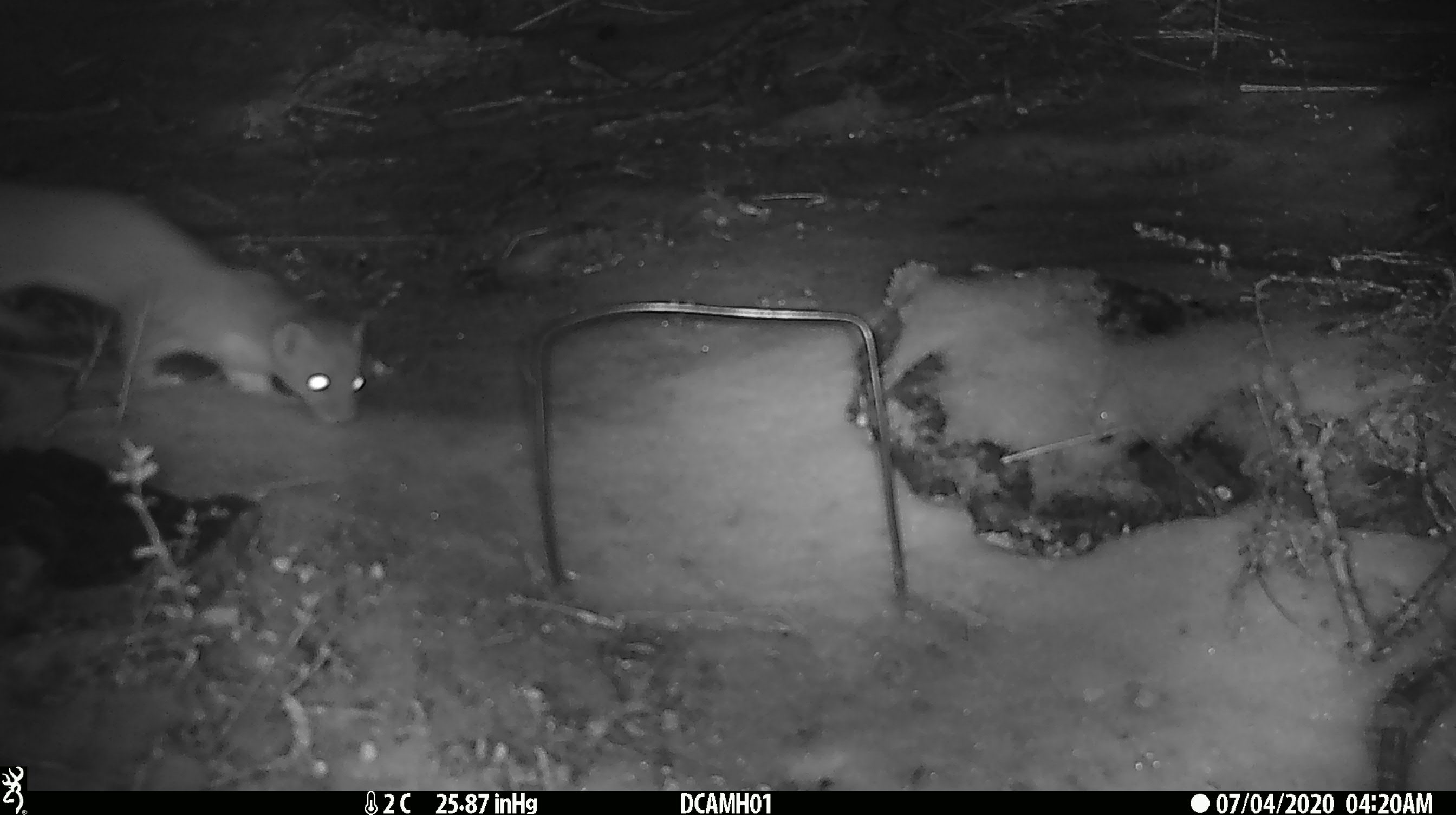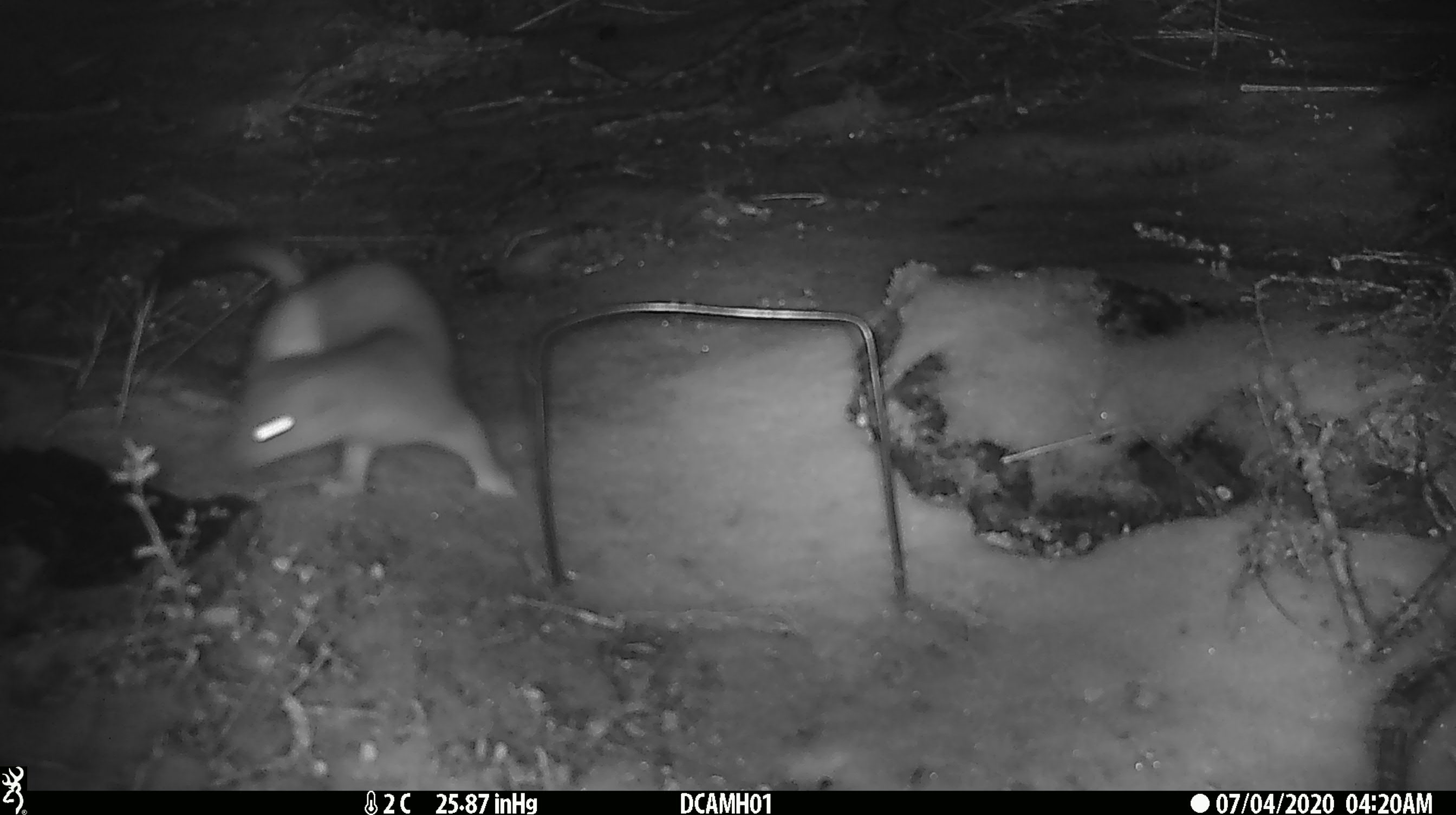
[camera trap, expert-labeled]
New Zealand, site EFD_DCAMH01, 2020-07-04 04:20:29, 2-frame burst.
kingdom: Animalia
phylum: Chordata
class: Mammalia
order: Carnivora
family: Mustelidae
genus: Mustela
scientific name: Mustela erminea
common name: stoat